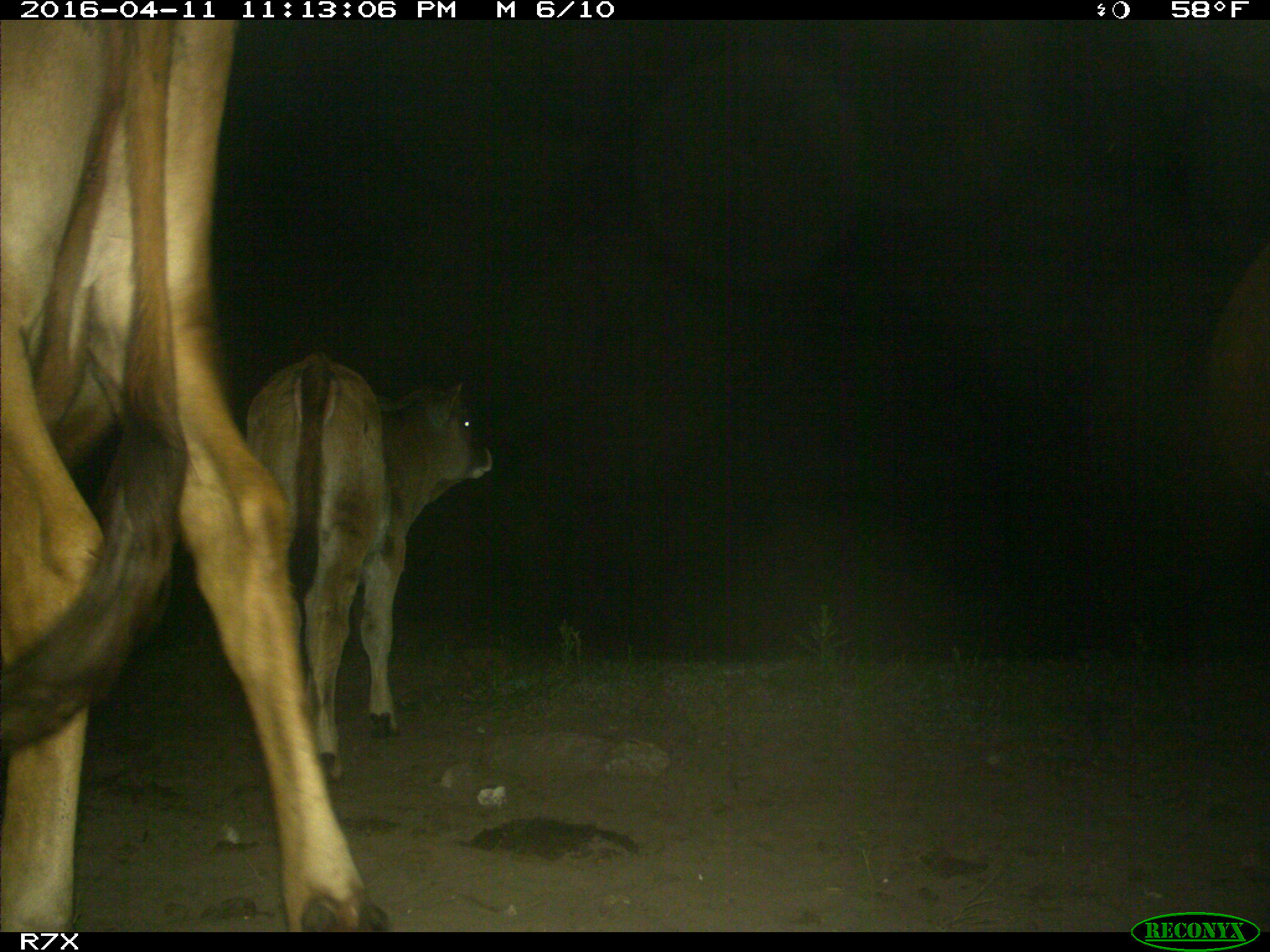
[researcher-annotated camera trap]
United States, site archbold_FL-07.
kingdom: Animalia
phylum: Chordata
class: Mammalia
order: Artiodactyla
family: Bovidae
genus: Bos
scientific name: Bos taurus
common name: domestic cow